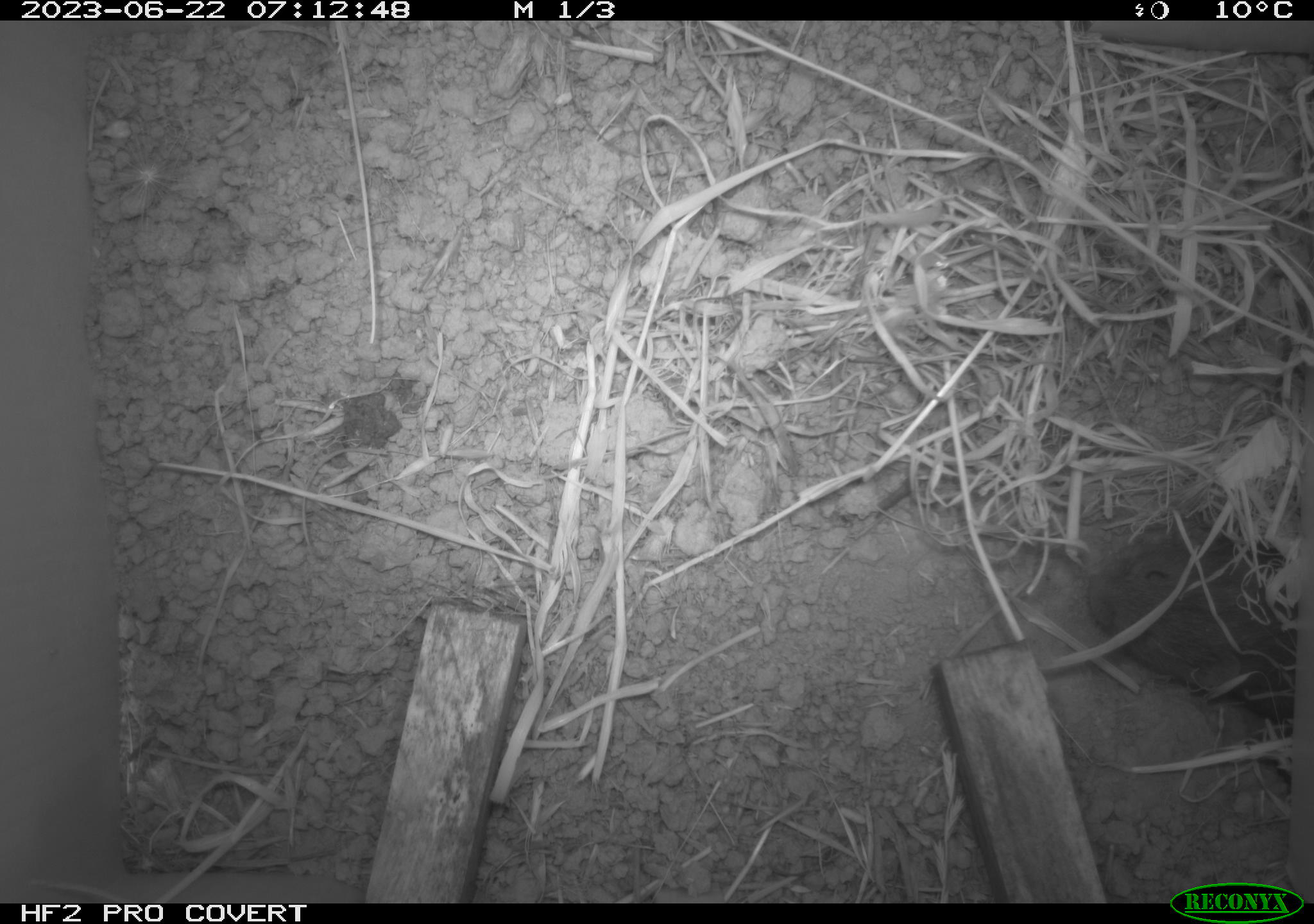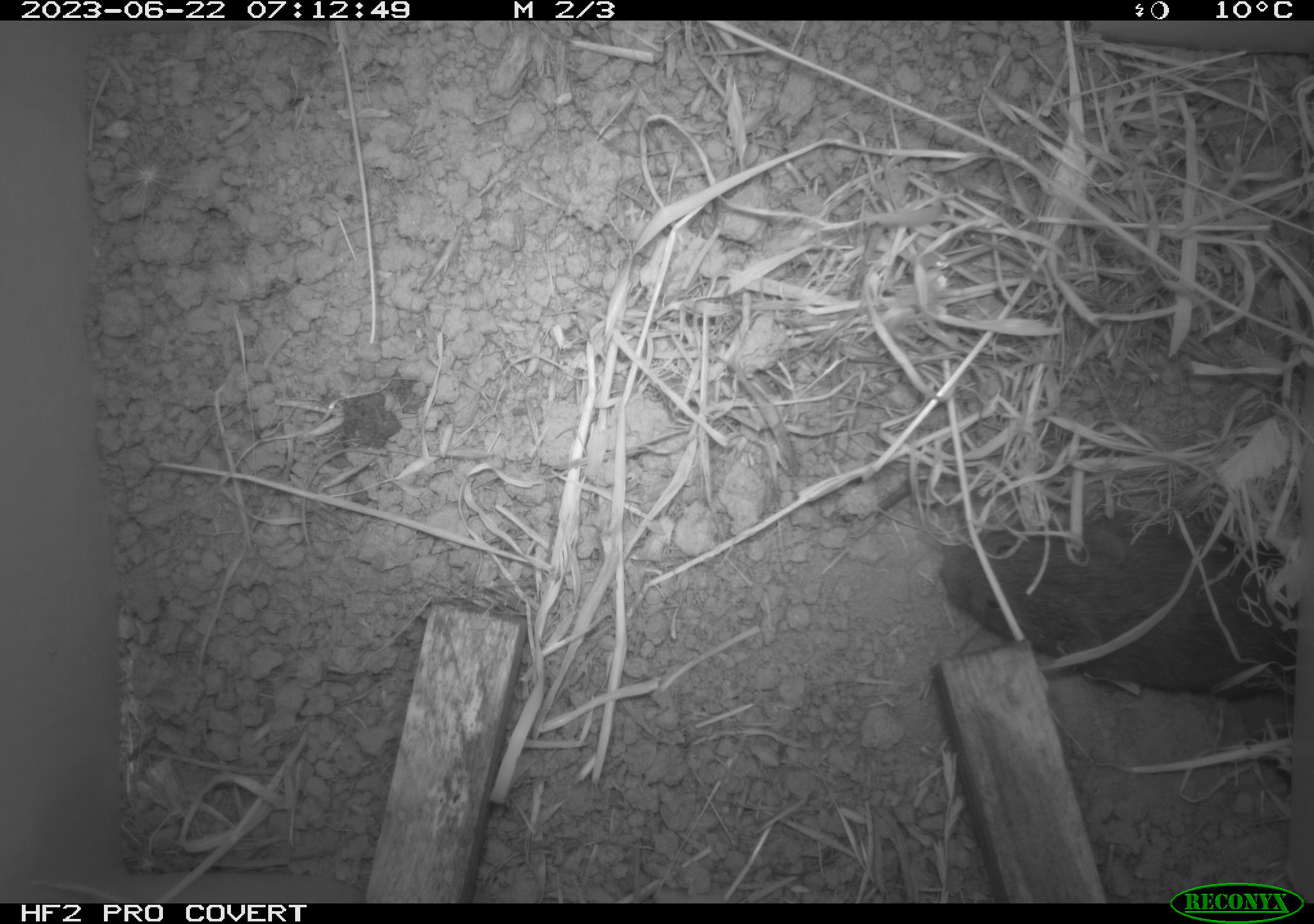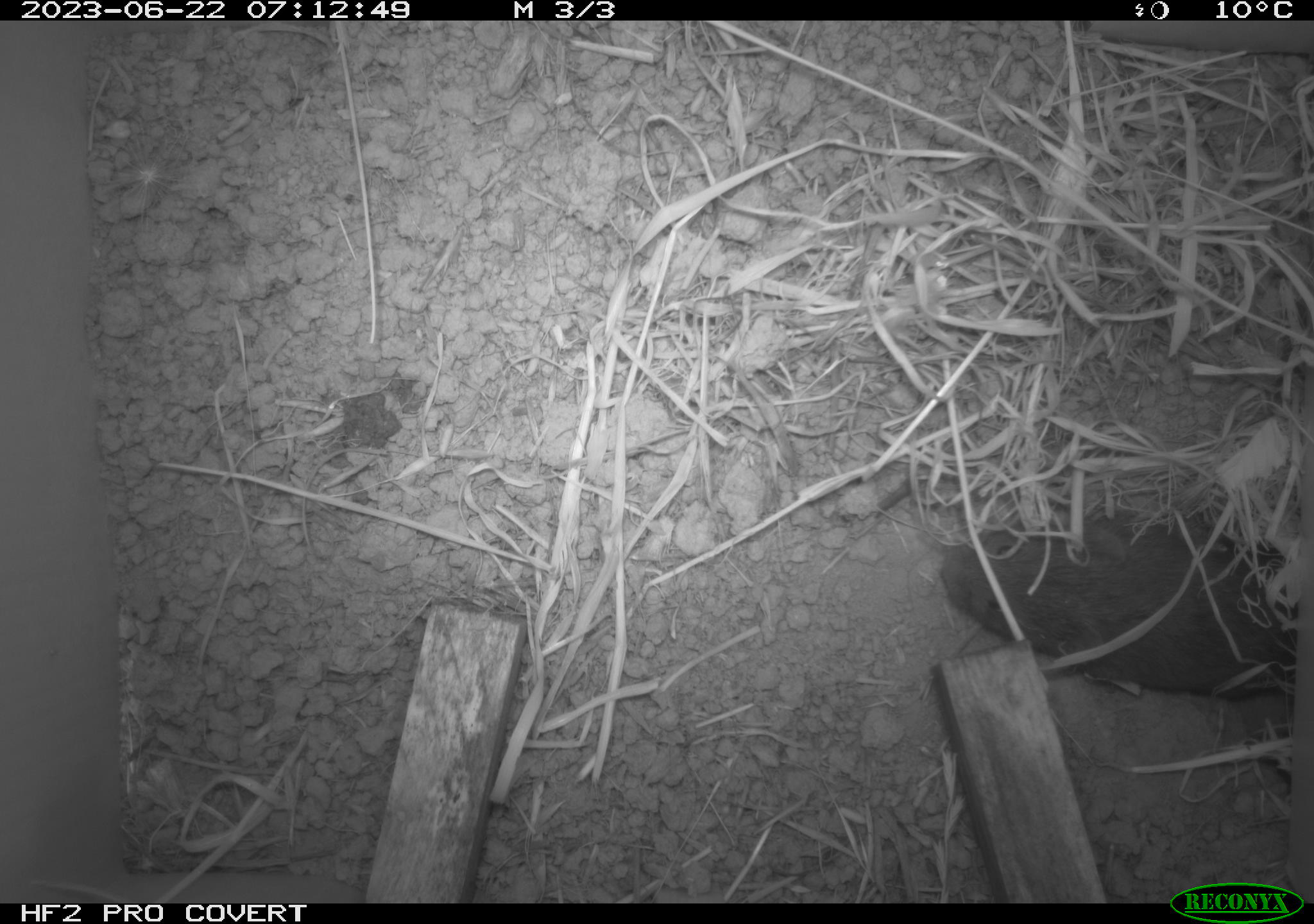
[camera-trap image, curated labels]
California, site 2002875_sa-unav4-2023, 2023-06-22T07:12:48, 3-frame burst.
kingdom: Animalia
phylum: Chordata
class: Mammalia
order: Rodentia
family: Cricetidae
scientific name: Arvicolinae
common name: voles, lemmings, and muskrats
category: arvicolinae subfamily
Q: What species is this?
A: Arvicolinae subfamily (voles, lemmings, and muskrats) (Arvicolinae).